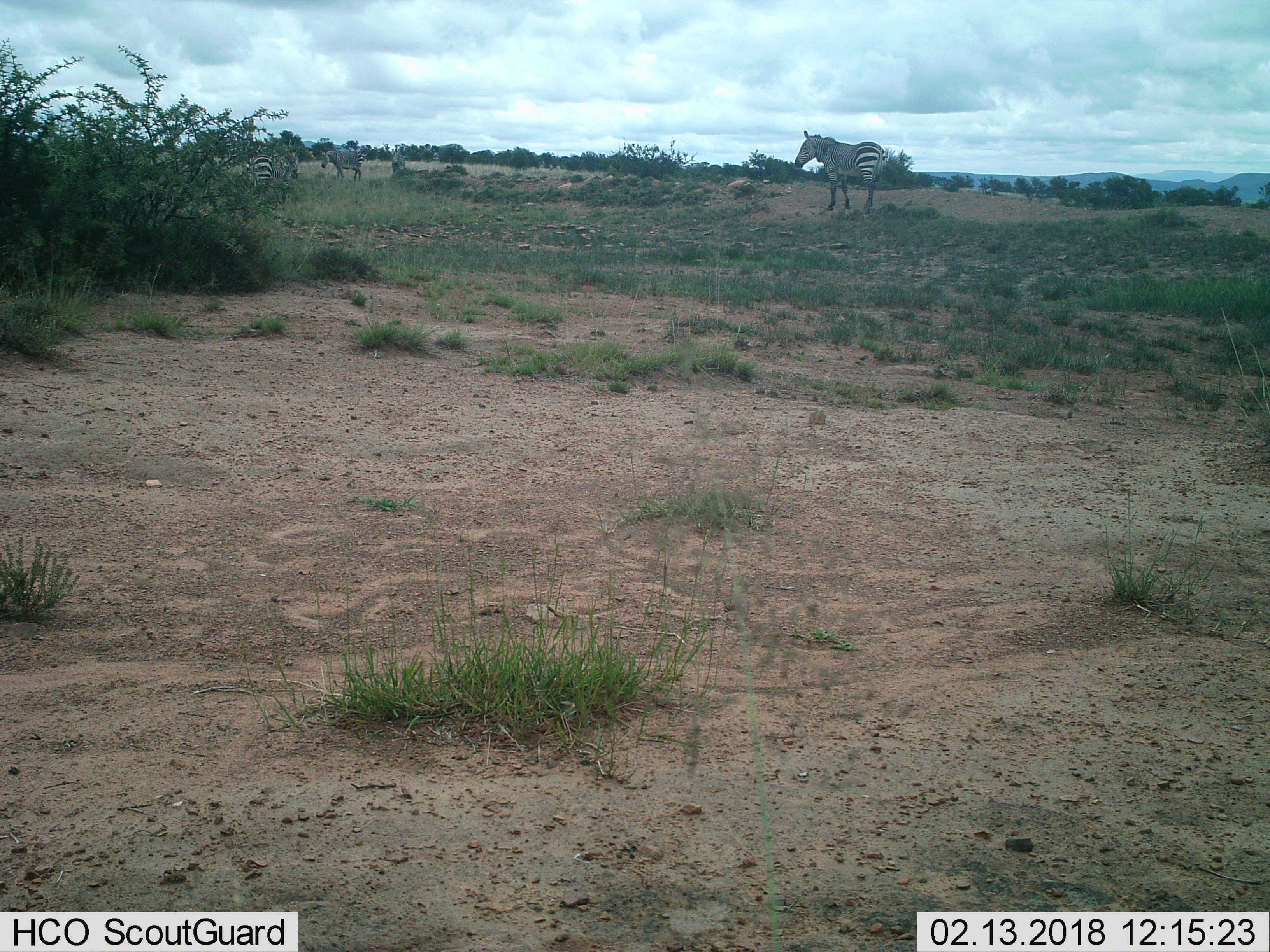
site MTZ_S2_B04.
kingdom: Animalia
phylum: Chordata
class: Mammalia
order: Perissodactyla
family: Equidae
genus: Equus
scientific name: Equus zebra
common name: mountain zebra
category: zebramountain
Zebramountain (mountain zebra) (Equus zebra), count 4. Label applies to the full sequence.